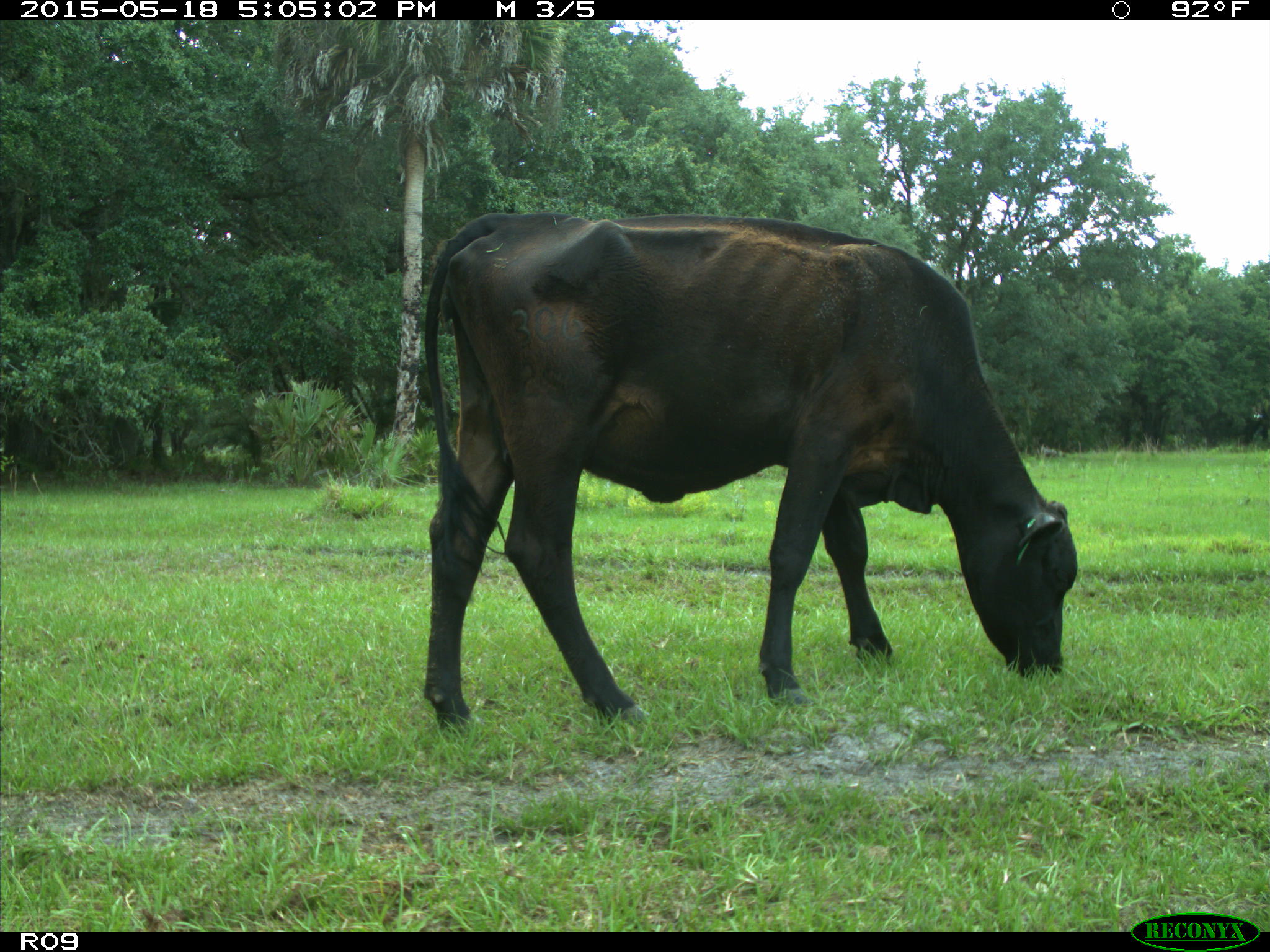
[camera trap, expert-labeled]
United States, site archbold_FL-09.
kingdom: Animalia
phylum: Chordata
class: Mammalia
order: Artiodactyla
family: Bovidae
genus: Bos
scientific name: Bos taurus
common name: domestic cow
Bos taurus (domestic cow).